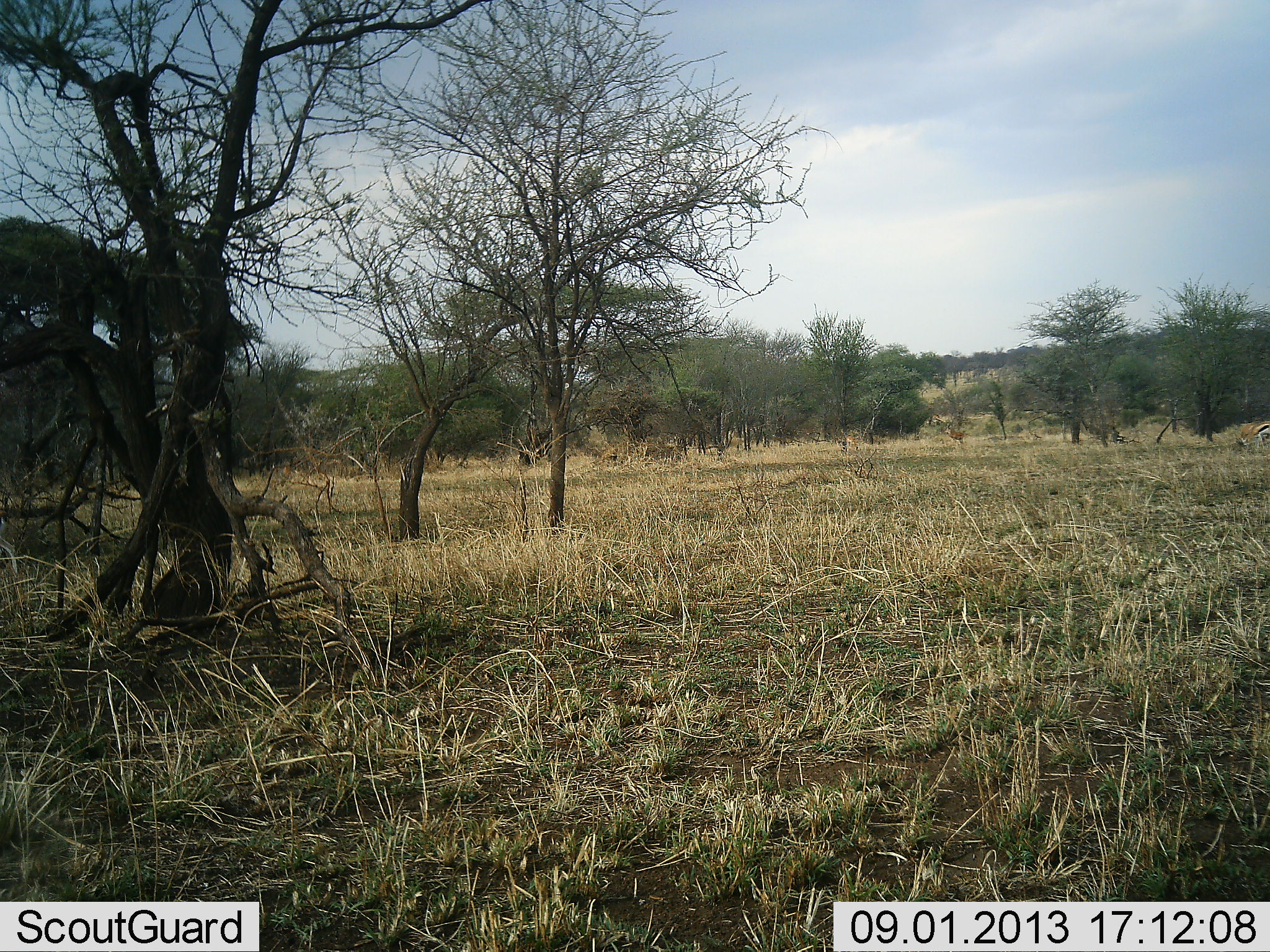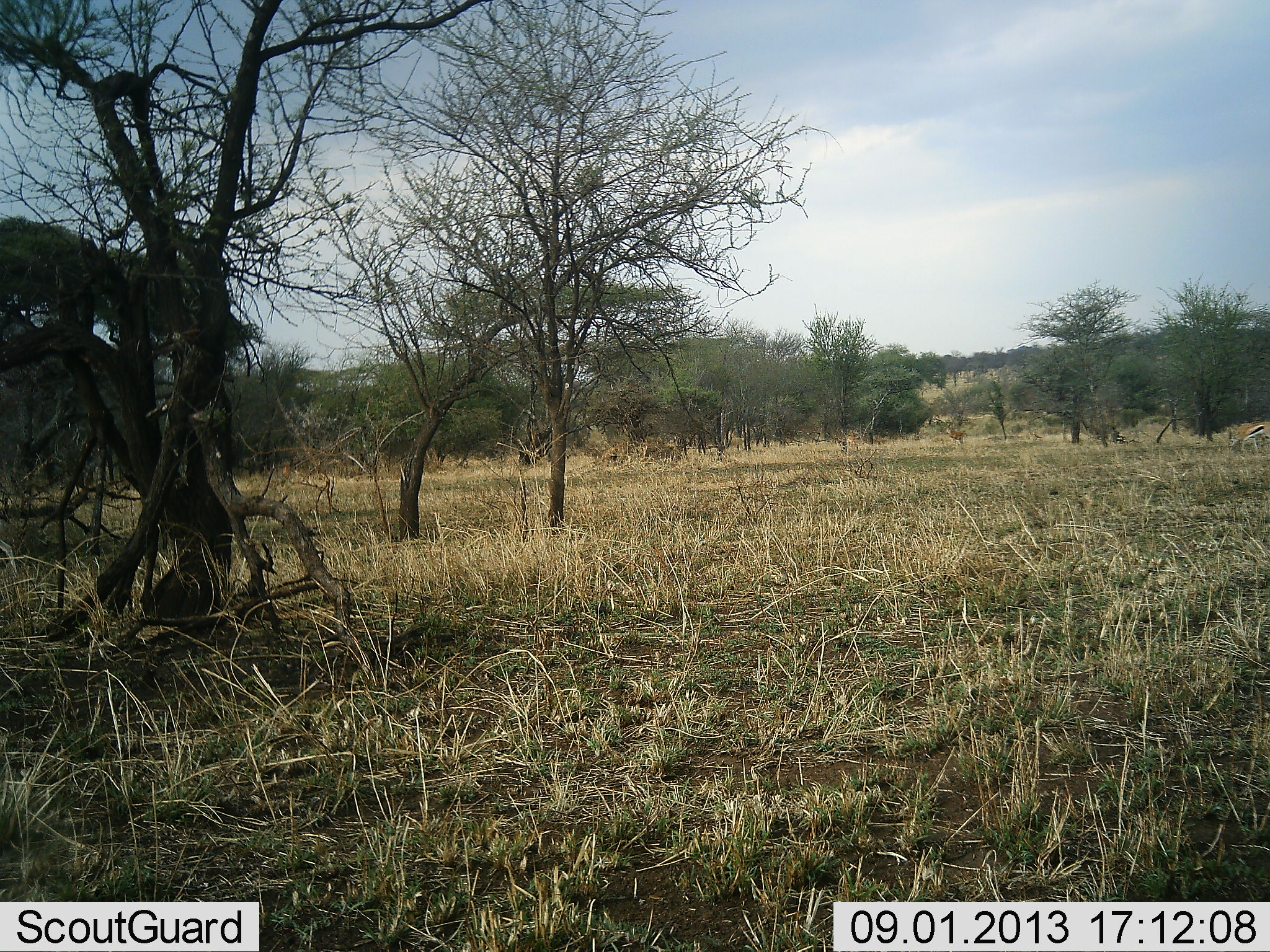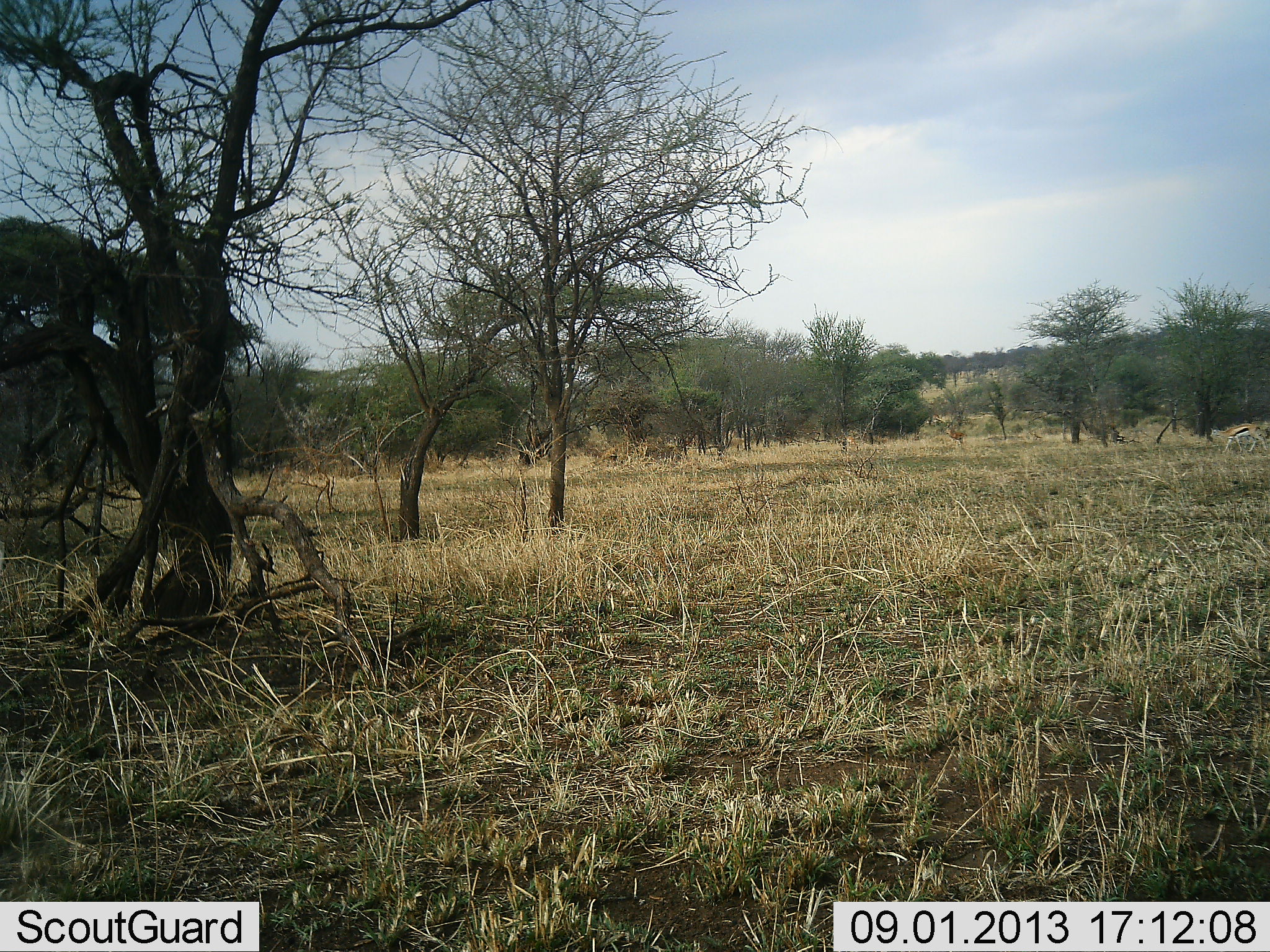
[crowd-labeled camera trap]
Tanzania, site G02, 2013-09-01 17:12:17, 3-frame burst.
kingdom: Animalia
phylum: Chordata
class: Mammalia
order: Artiodactyla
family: Bovidae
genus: Eudorcas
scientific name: Eudorcas thomsonii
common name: thomson's gazelle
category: gazellethomsons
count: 1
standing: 0%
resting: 0%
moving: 94%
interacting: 0%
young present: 0%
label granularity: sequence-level